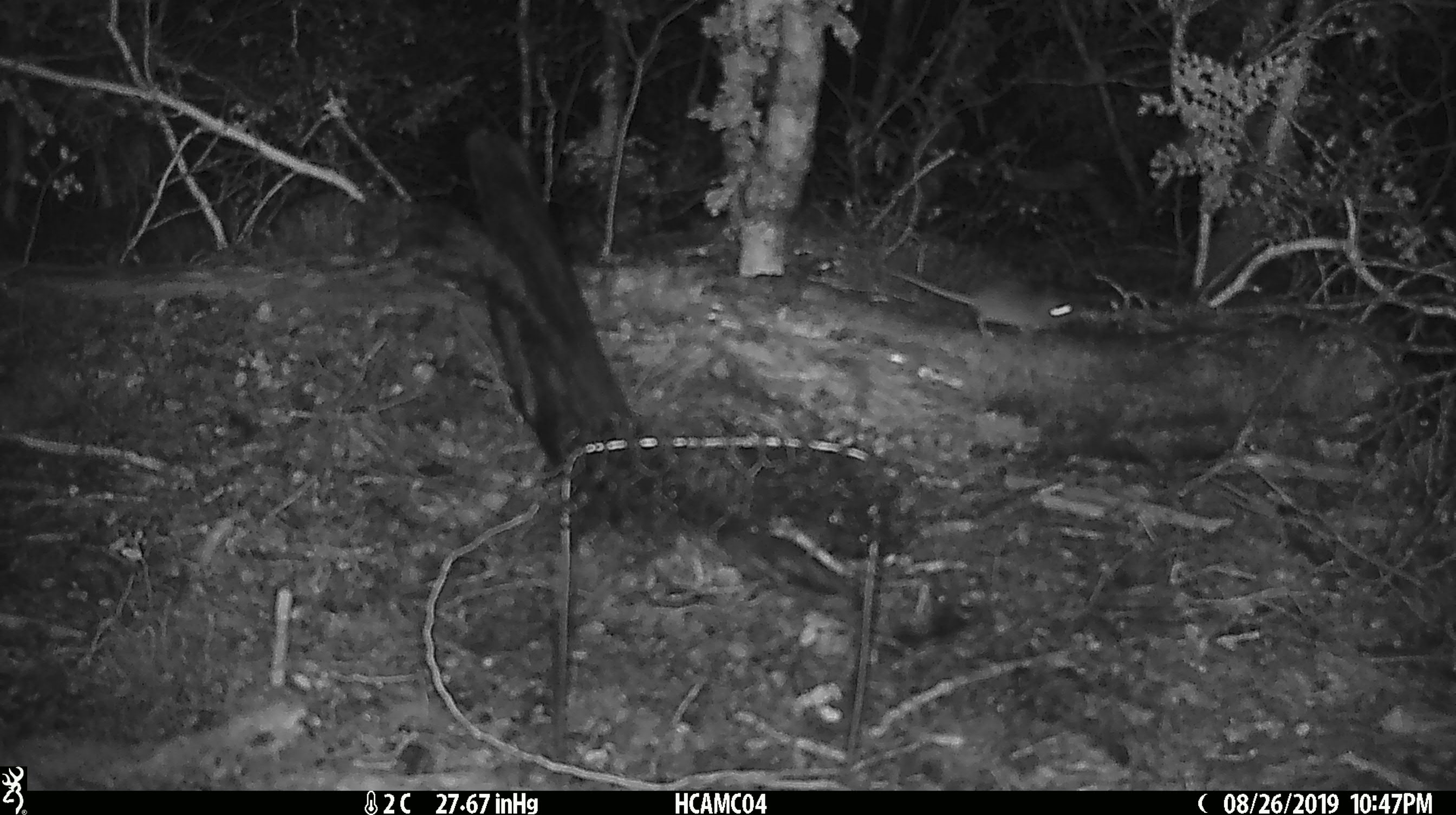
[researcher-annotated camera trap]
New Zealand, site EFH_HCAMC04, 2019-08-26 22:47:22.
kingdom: Animalia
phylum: Chordata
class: Mammalia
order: Rodentia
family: Muridae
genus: Mus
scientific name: Mus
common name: mouse